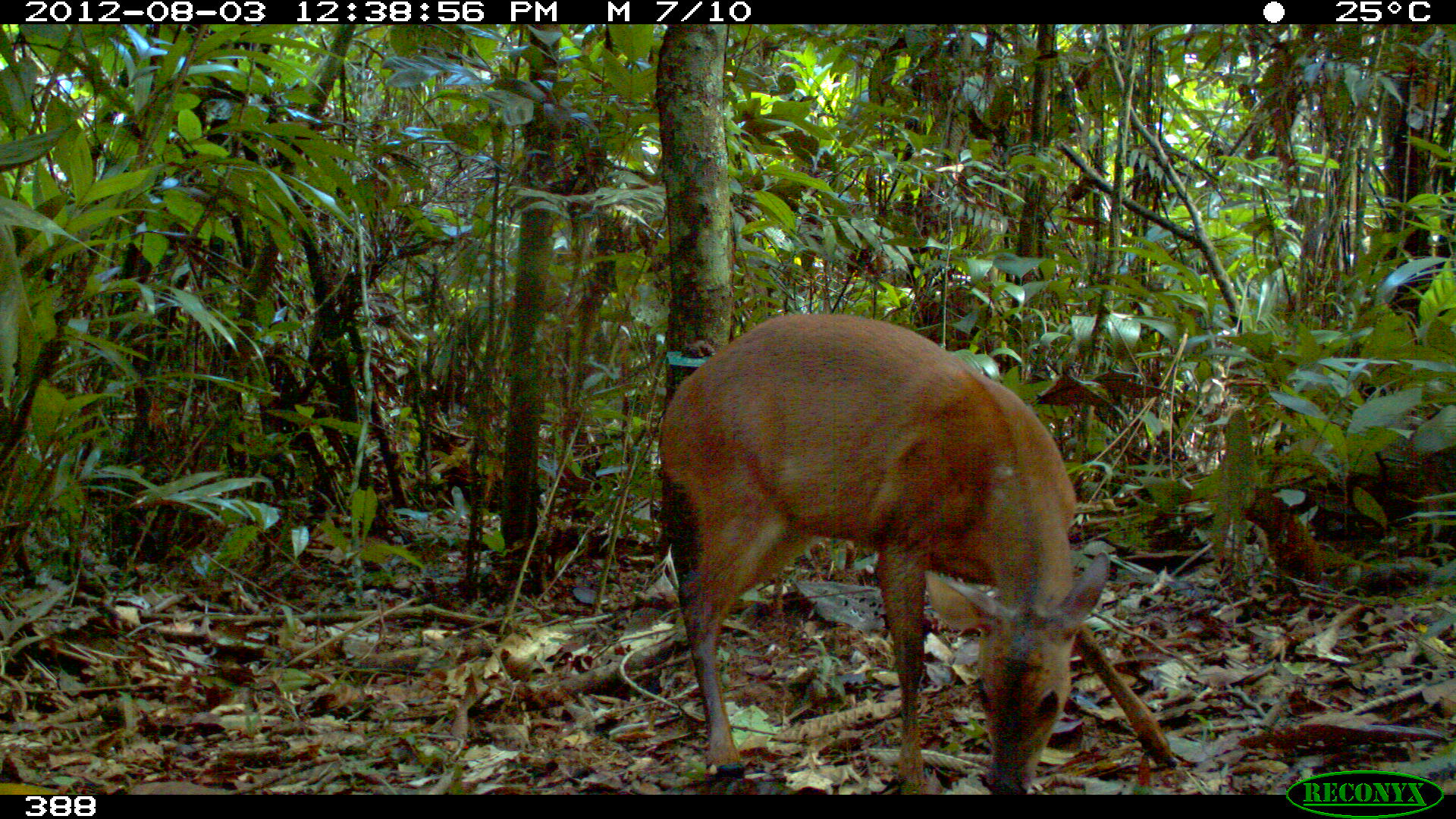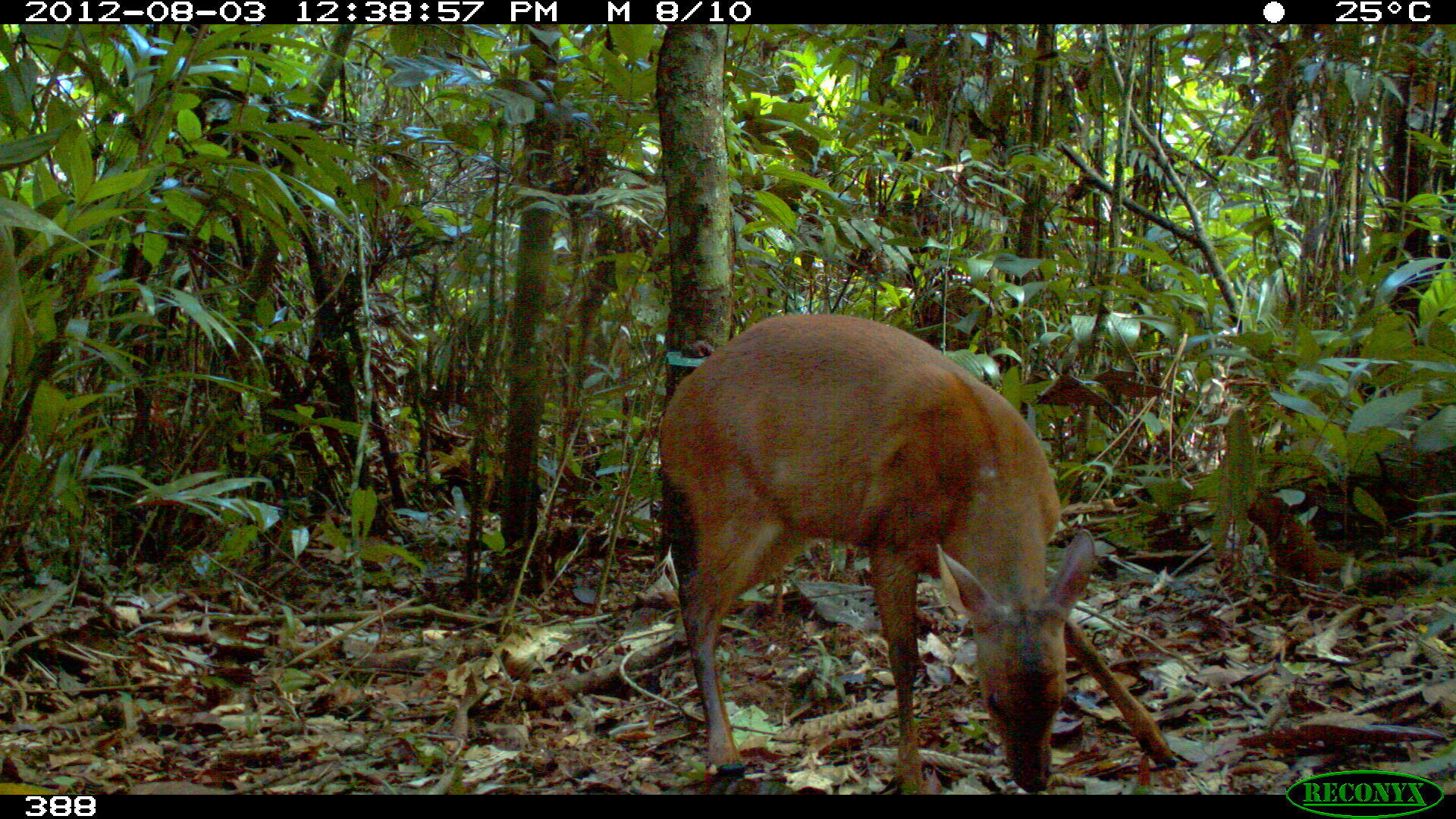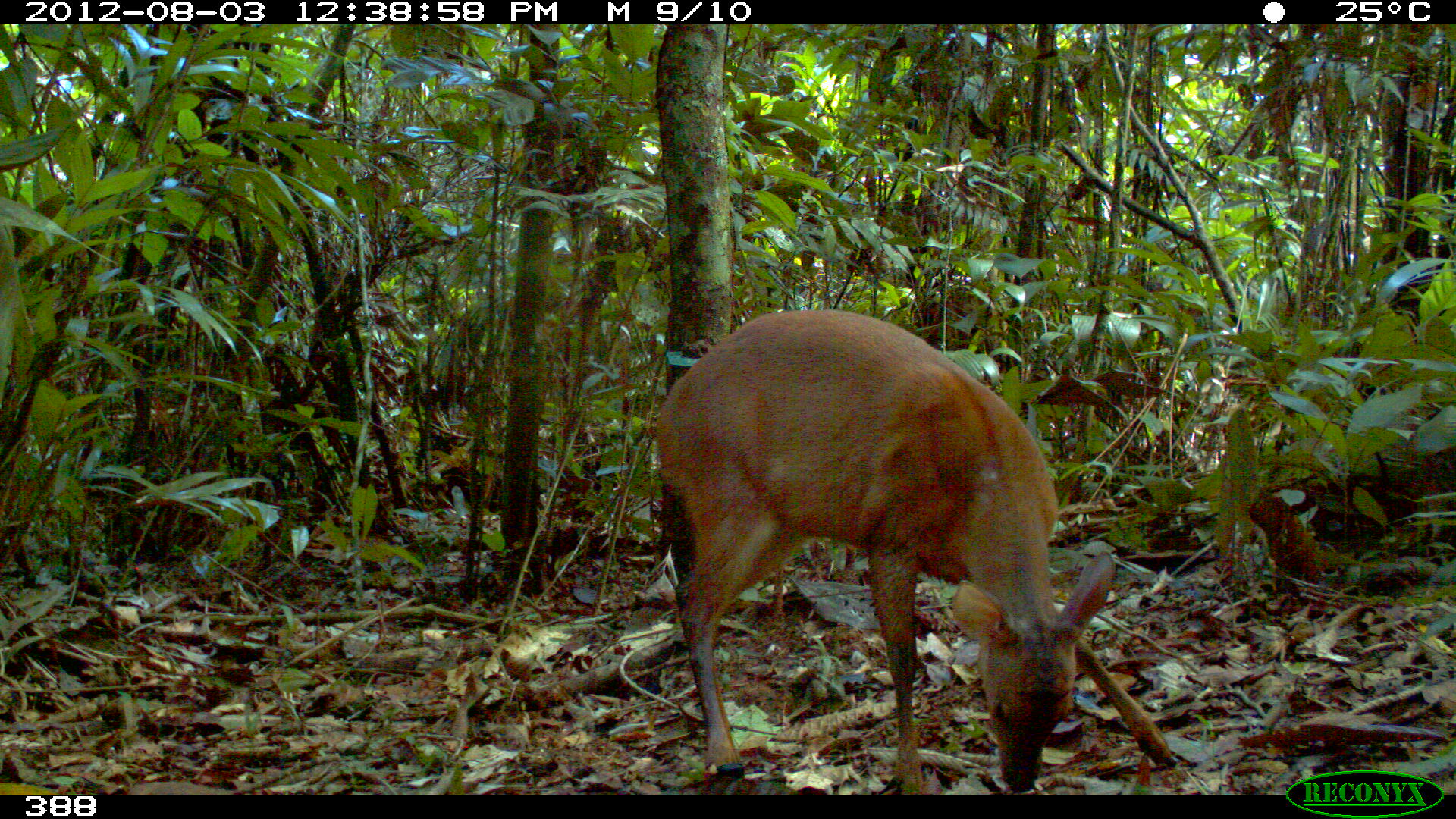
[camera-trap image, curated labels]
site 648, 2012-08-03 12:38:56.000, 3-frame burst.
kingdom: Animalia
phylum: Chordata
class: Mammalia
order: Artiodactyla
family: Cervidae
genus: Mazama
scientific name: Mazama americana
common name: red brocket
Mazama americana (red brocket).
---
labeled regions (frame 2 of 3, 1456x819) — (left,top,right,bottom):
mazama americana: (651,314,1176,793)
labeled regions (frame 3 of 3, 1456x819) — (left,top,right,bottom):
mazama americana: (651,307,1174,793)